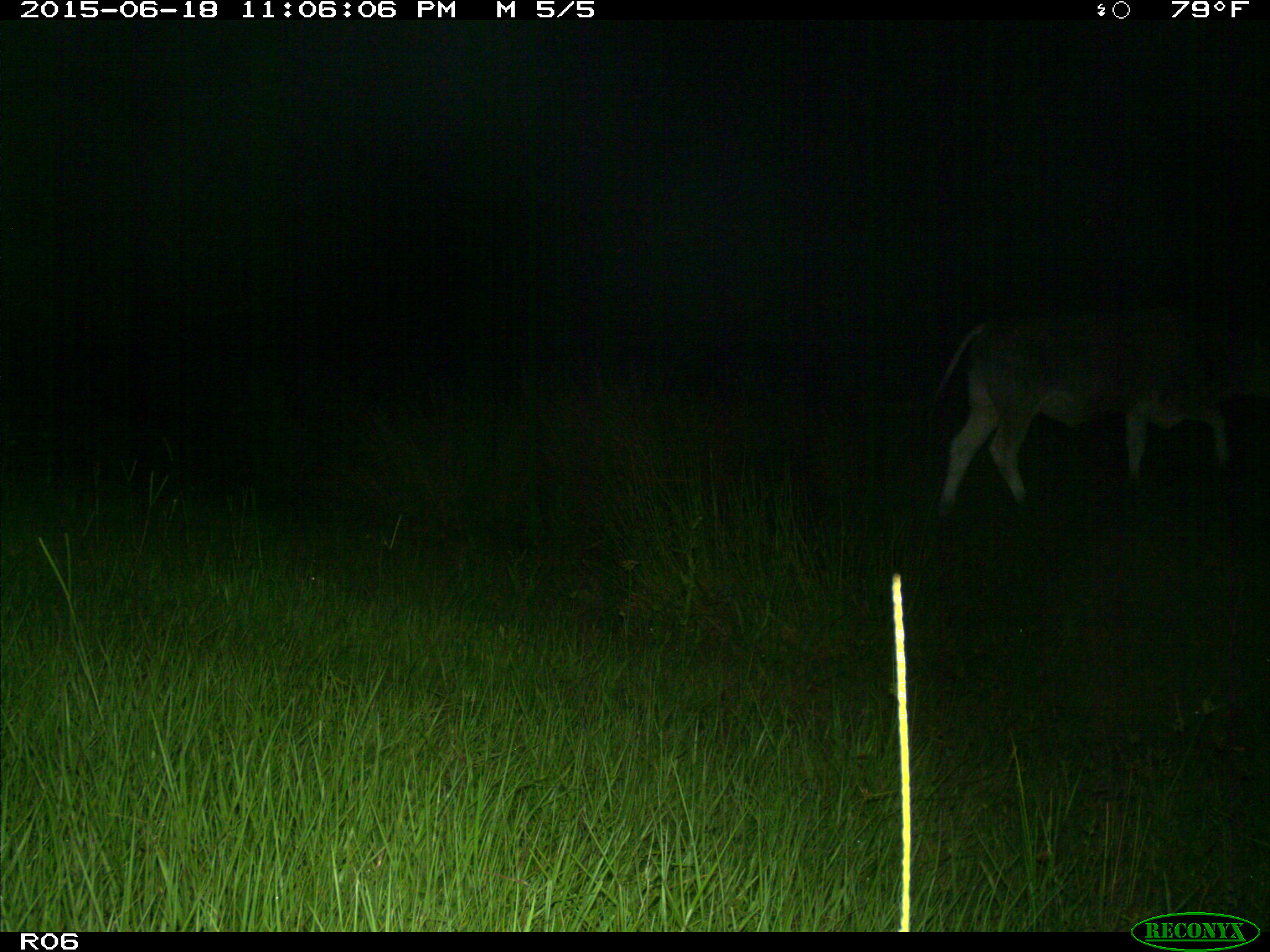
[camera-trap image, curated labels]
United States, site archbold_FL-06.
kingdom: Animalia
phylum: Chordata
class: Mammalia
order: Artiodactyla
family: Bovidae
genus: Bos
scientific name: Bos taurus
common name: domestic cow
Bos taurus (domestic cow).